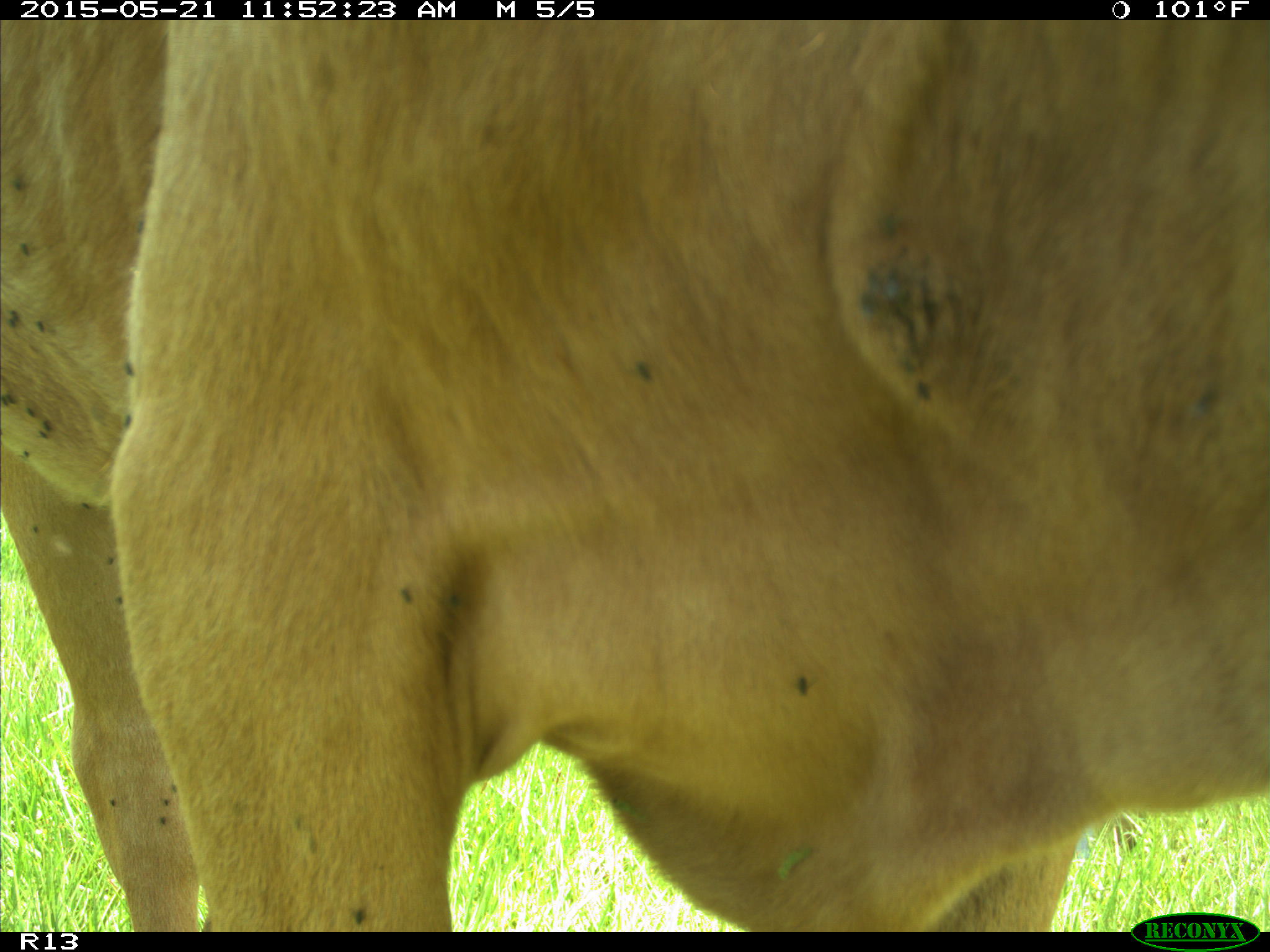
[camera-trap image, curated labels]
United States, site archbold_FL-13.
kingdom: Animalia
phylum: Chordata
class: Mammalia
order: Artiodactyla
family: Bovidae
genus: Bos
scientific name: Bos taurus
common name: domestic cow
Bos taurus (domestic cow).